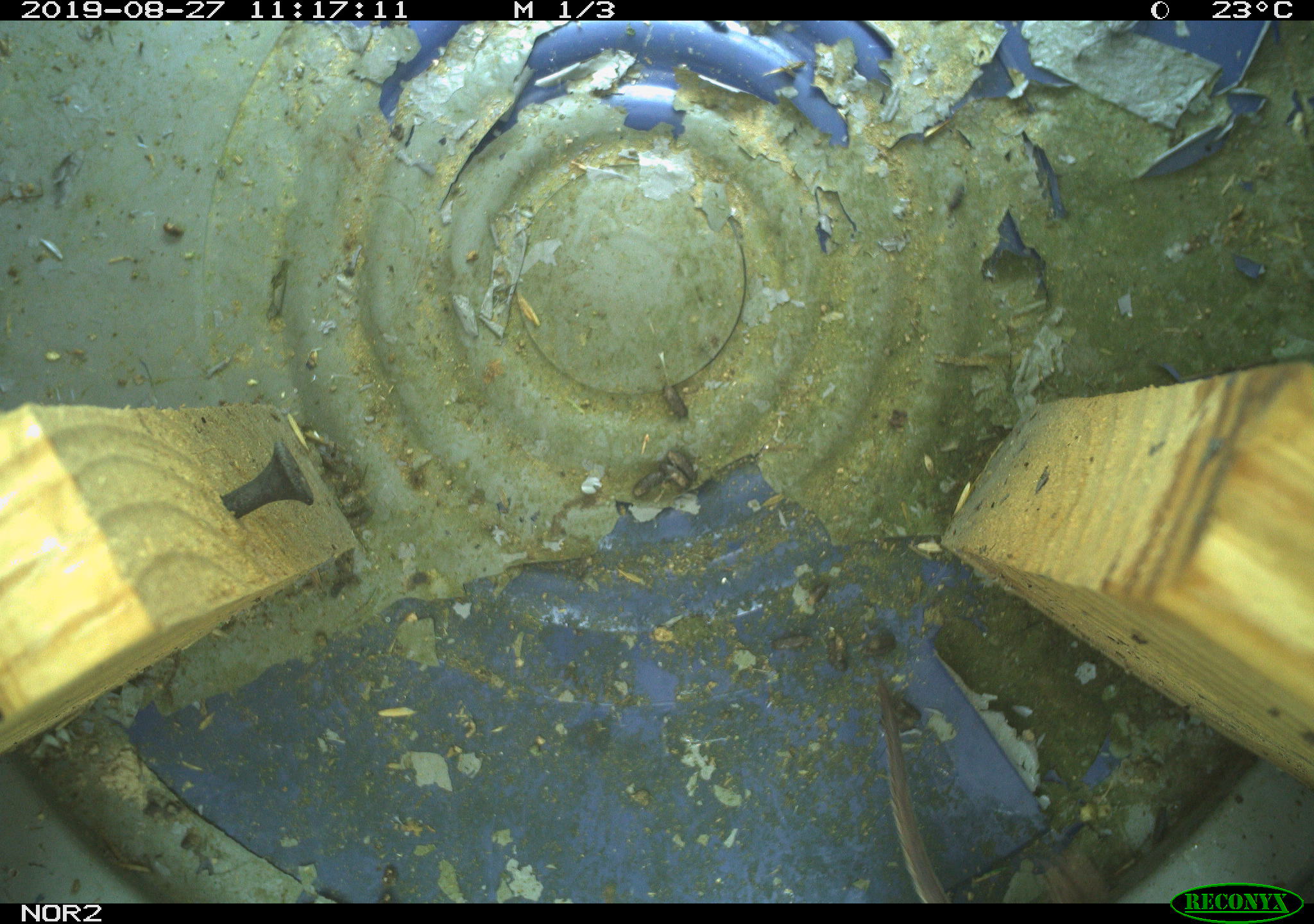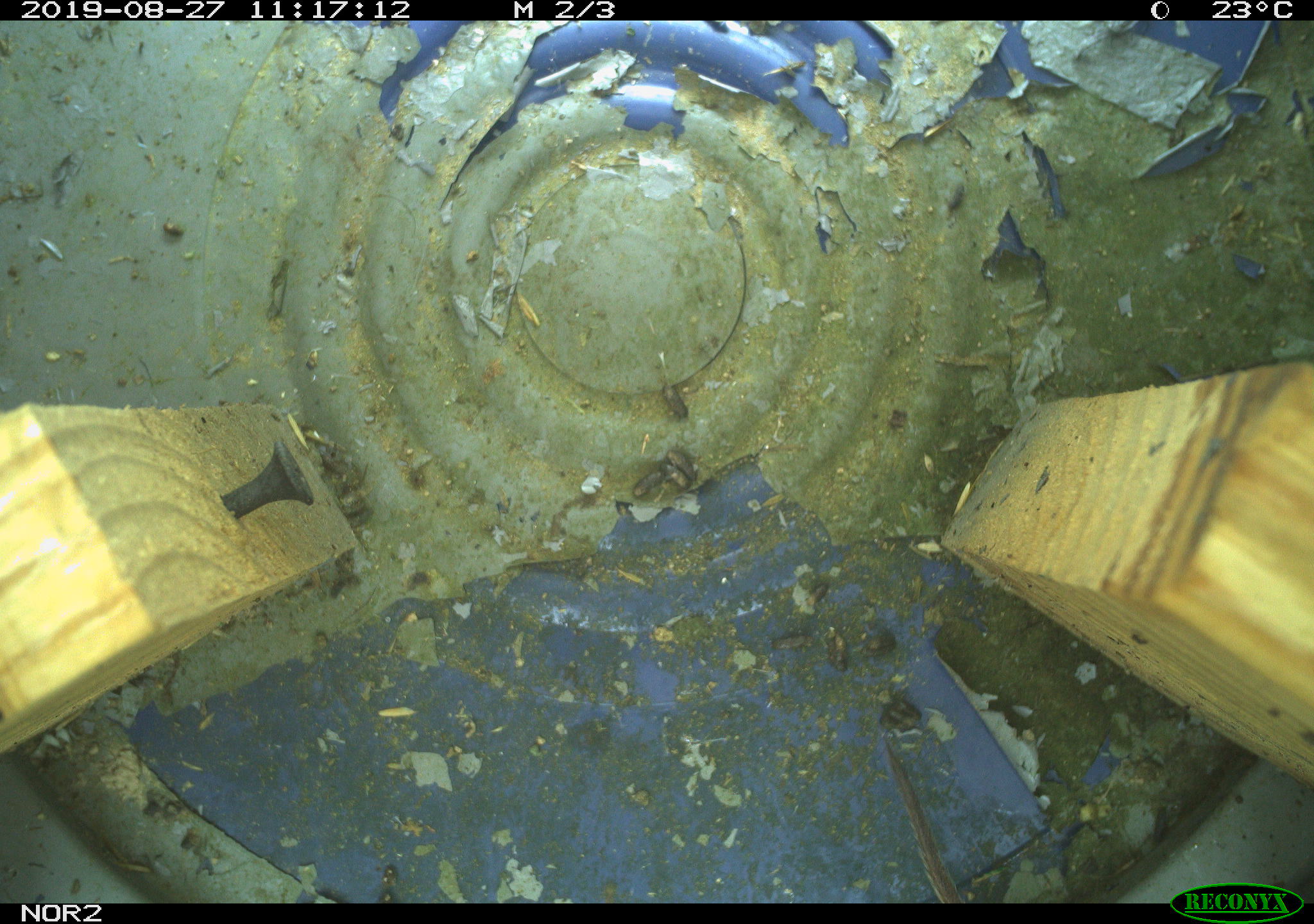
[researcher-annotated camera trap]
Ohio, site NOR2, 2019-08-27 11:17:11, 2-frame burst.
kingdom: Animalia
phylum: Chordata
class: Mammalia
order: Rodentia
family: Cricetidae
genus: Microtus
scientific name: Microtus pennsylvanicus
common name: meadow vole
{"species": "meadow vole (Microtus pennsylvanicus)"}